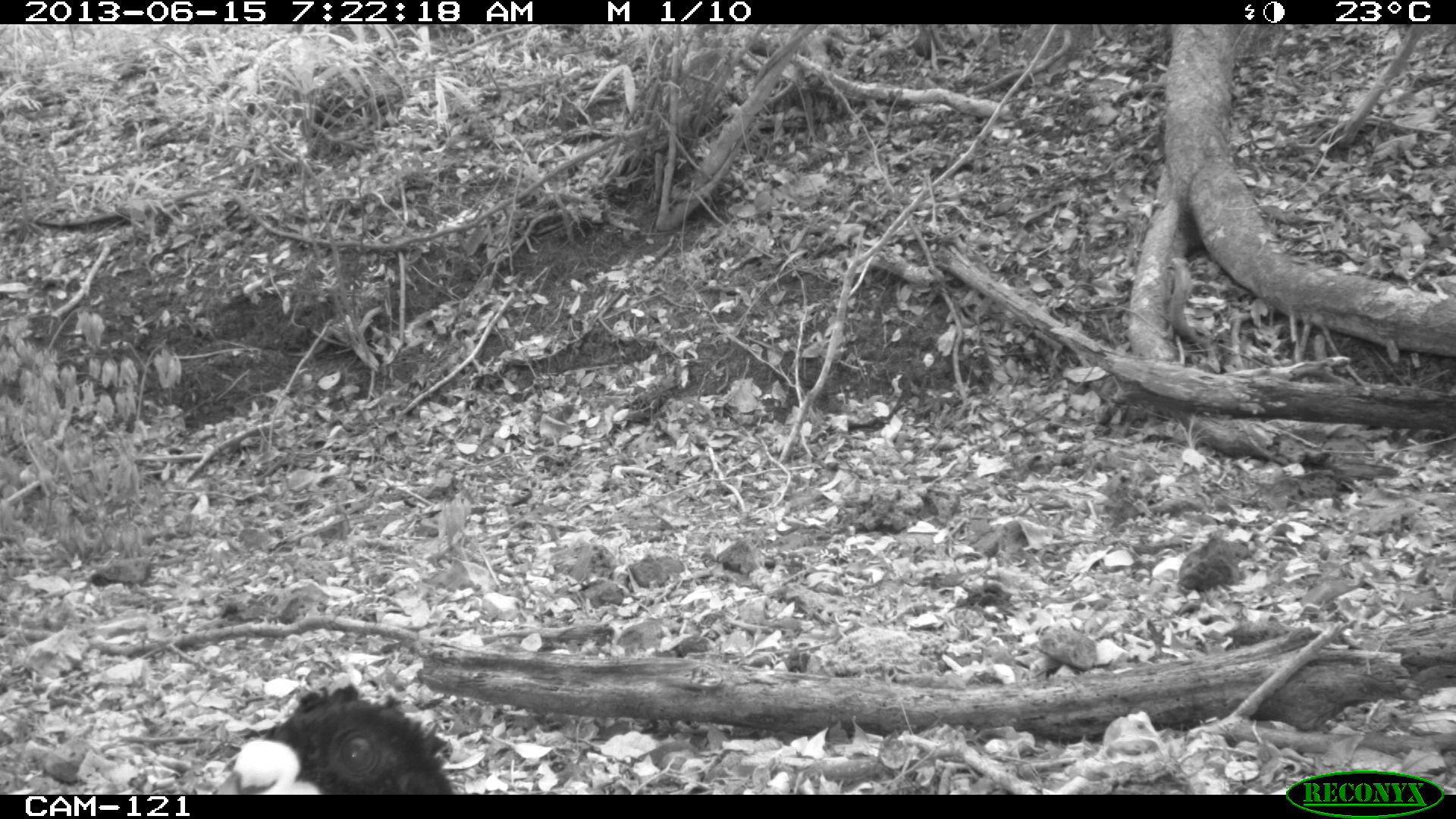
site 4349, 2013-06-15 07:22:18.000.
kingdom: Animalia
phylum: Chordata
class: Aves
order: Galliformes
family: Cracidae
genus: Crax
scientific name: Crax rubra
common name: great curassow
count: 1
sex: male